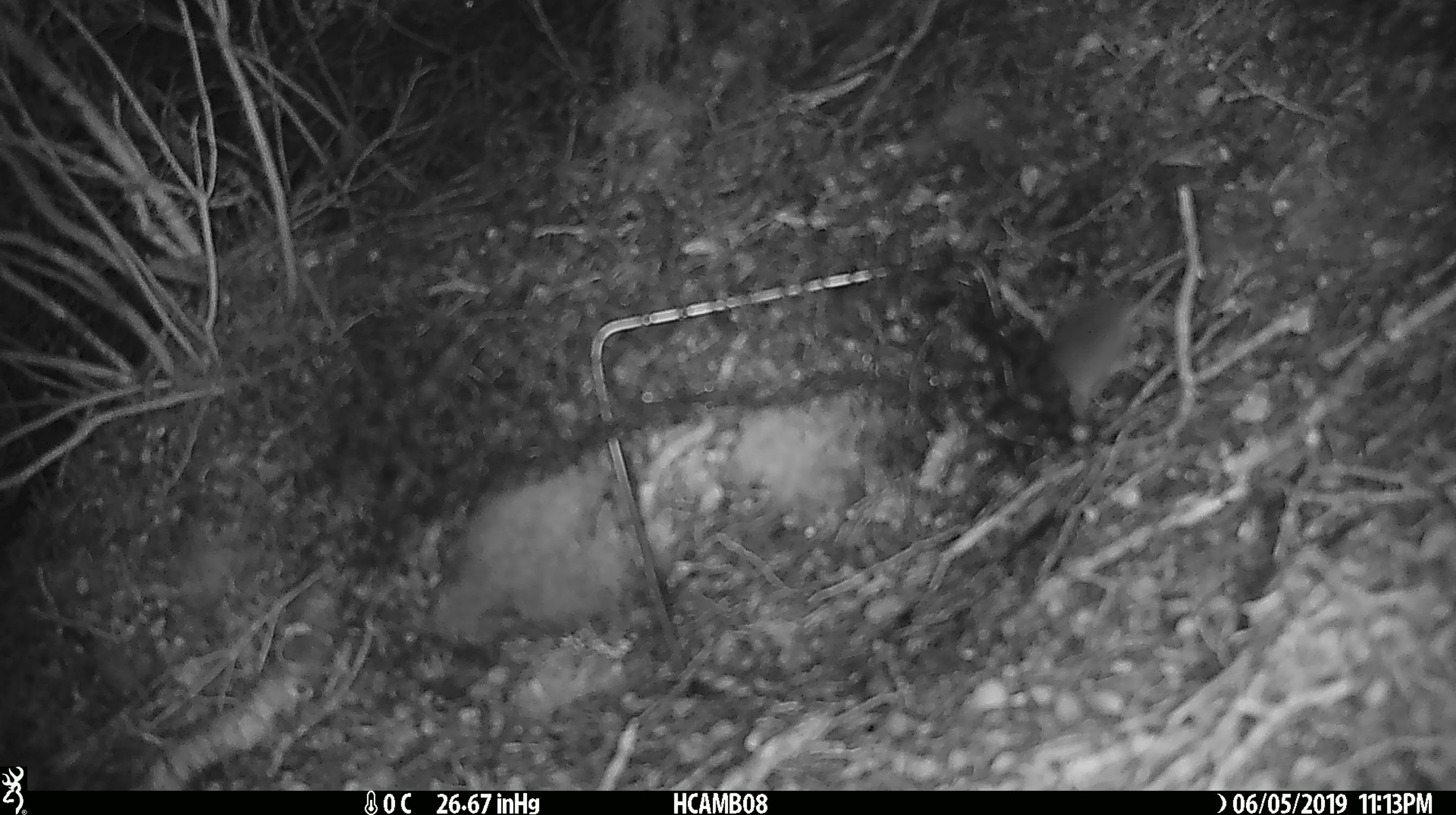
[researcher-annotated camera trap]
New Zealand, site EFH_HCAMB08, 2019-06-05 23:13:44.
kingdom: Animalia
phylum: Chordata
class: Mammalia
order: Rodentia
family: Muridae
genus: Mus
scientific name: Mus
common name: mouse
Mouse (Mus).